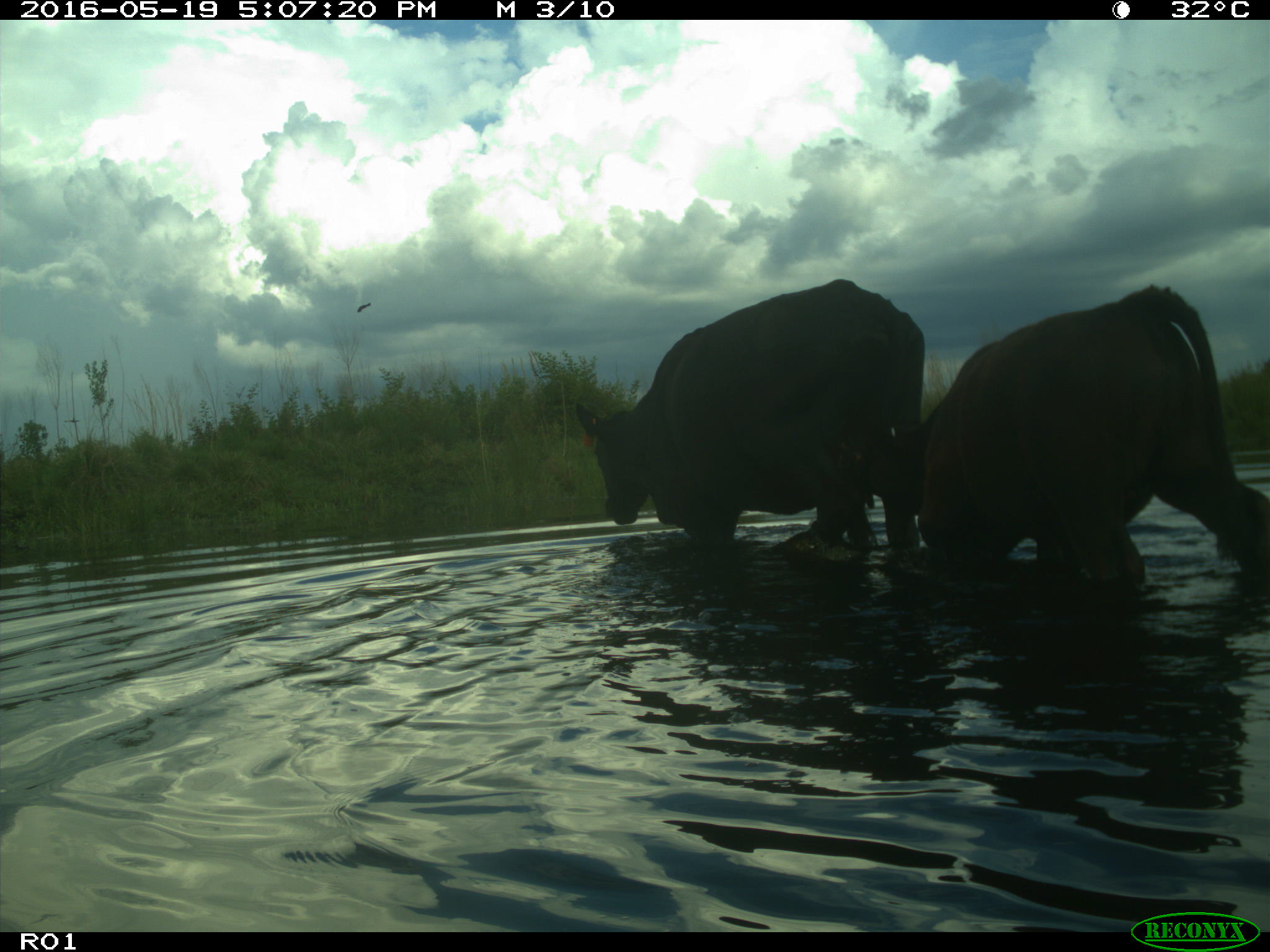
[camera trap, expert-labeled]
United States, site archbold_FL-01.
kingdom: Animalia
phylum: Chordata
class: Mammalia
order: Artiodactyla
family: Bovidae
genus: Bos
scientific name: Bos taurus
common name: domestic cow